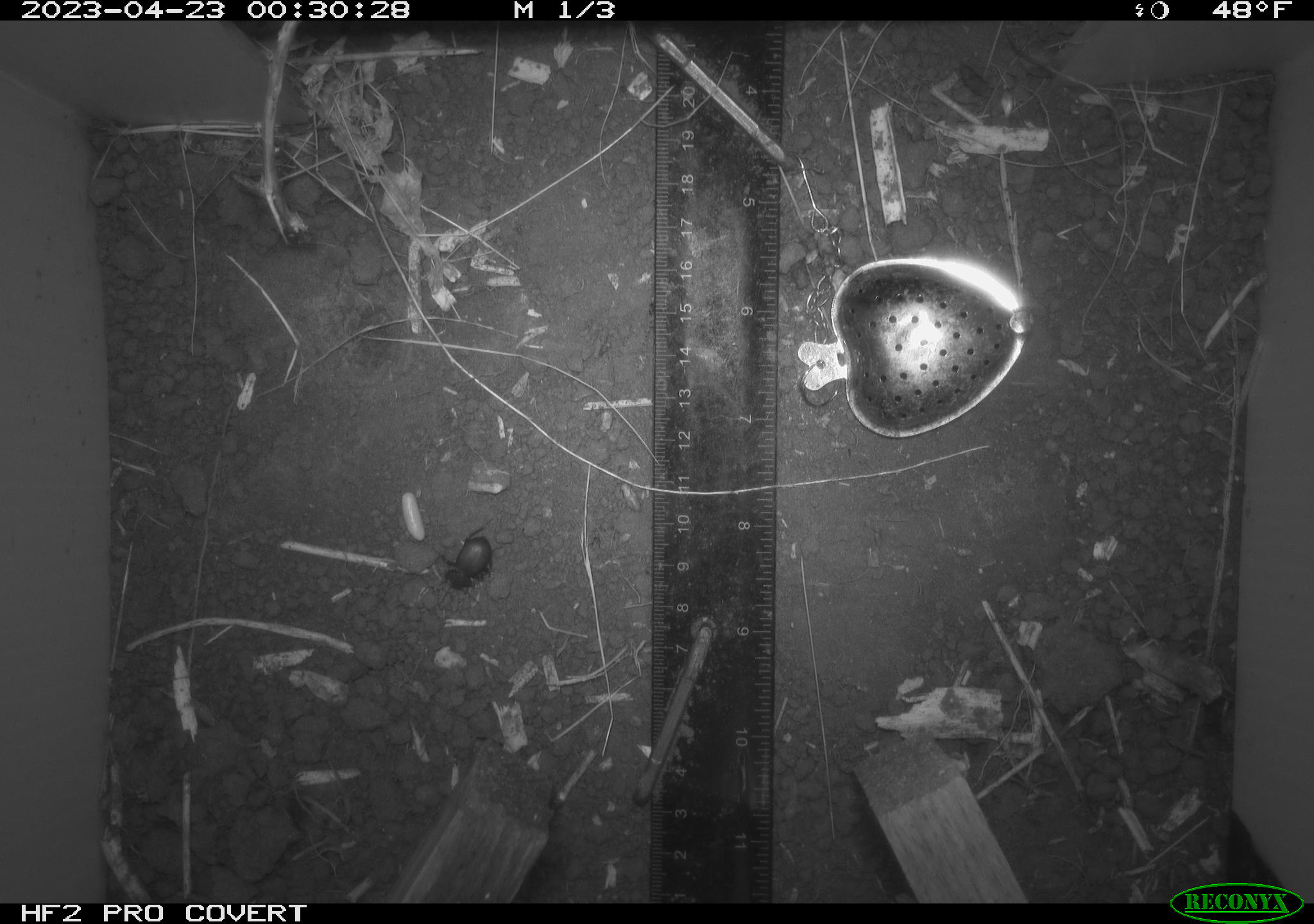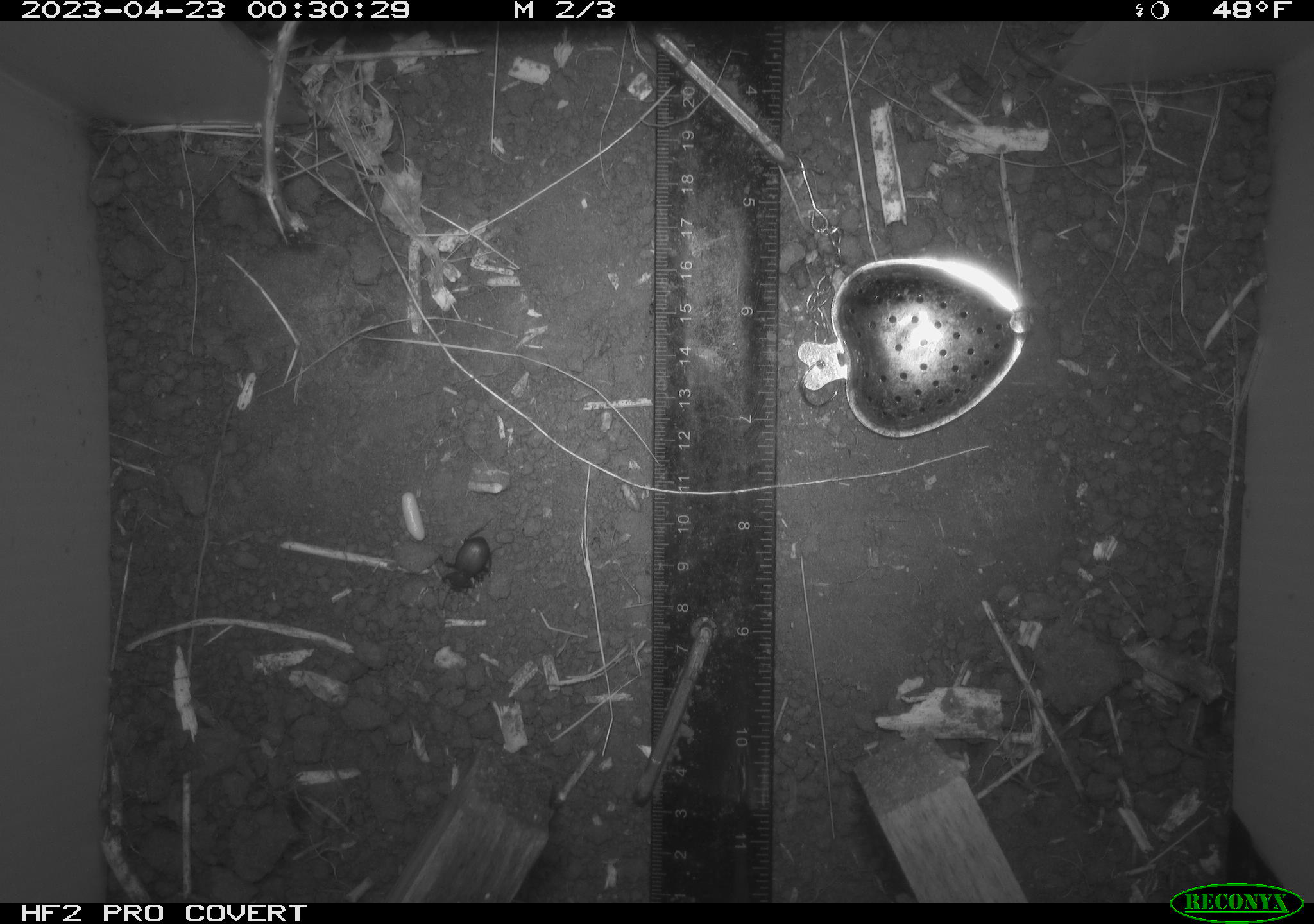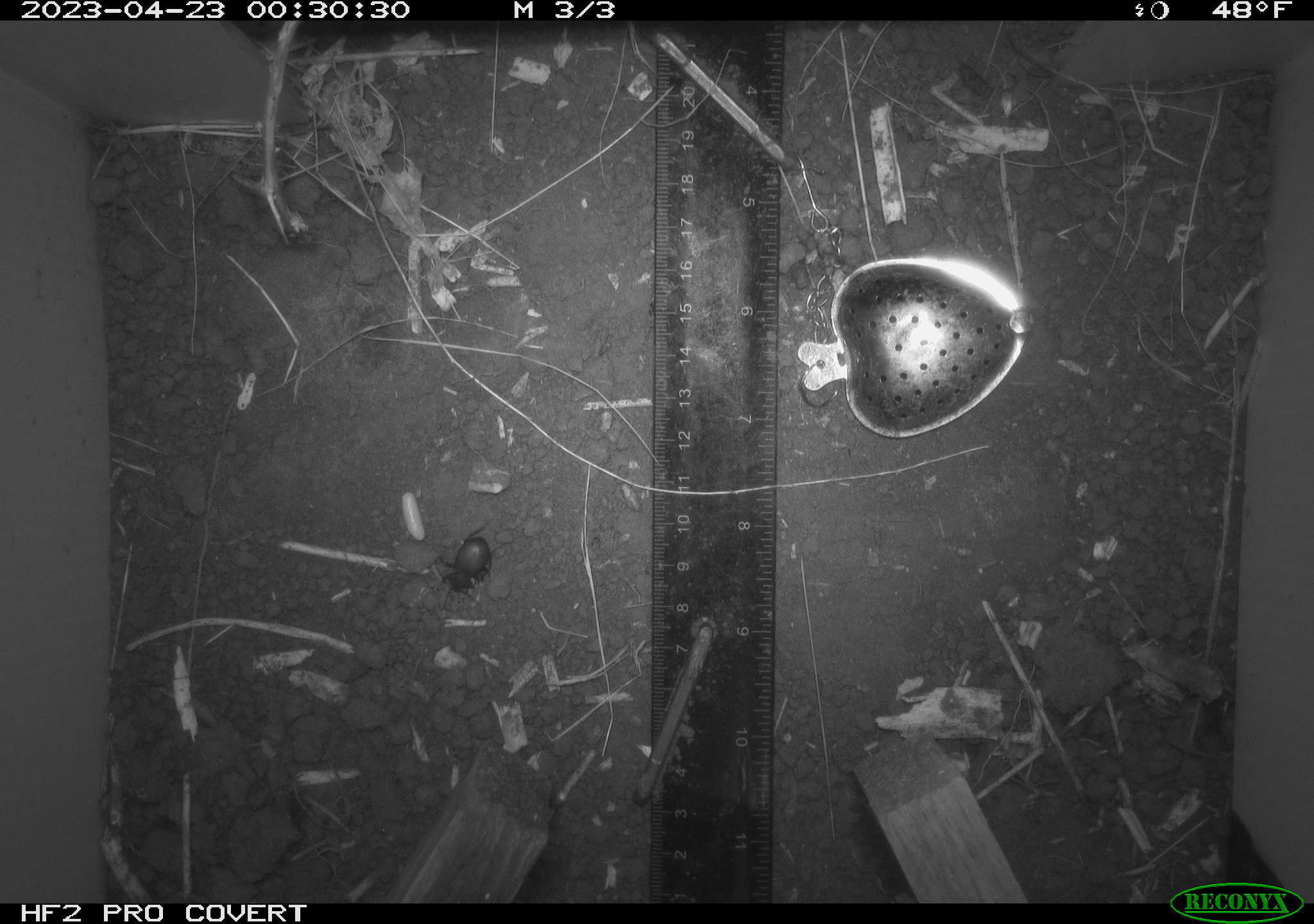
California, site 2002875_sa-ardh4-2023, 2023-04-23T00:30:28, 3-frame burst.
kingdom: Animalia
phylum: Arthropoda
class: Insecta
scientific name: Insecta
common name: insect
Insect (Insecta).